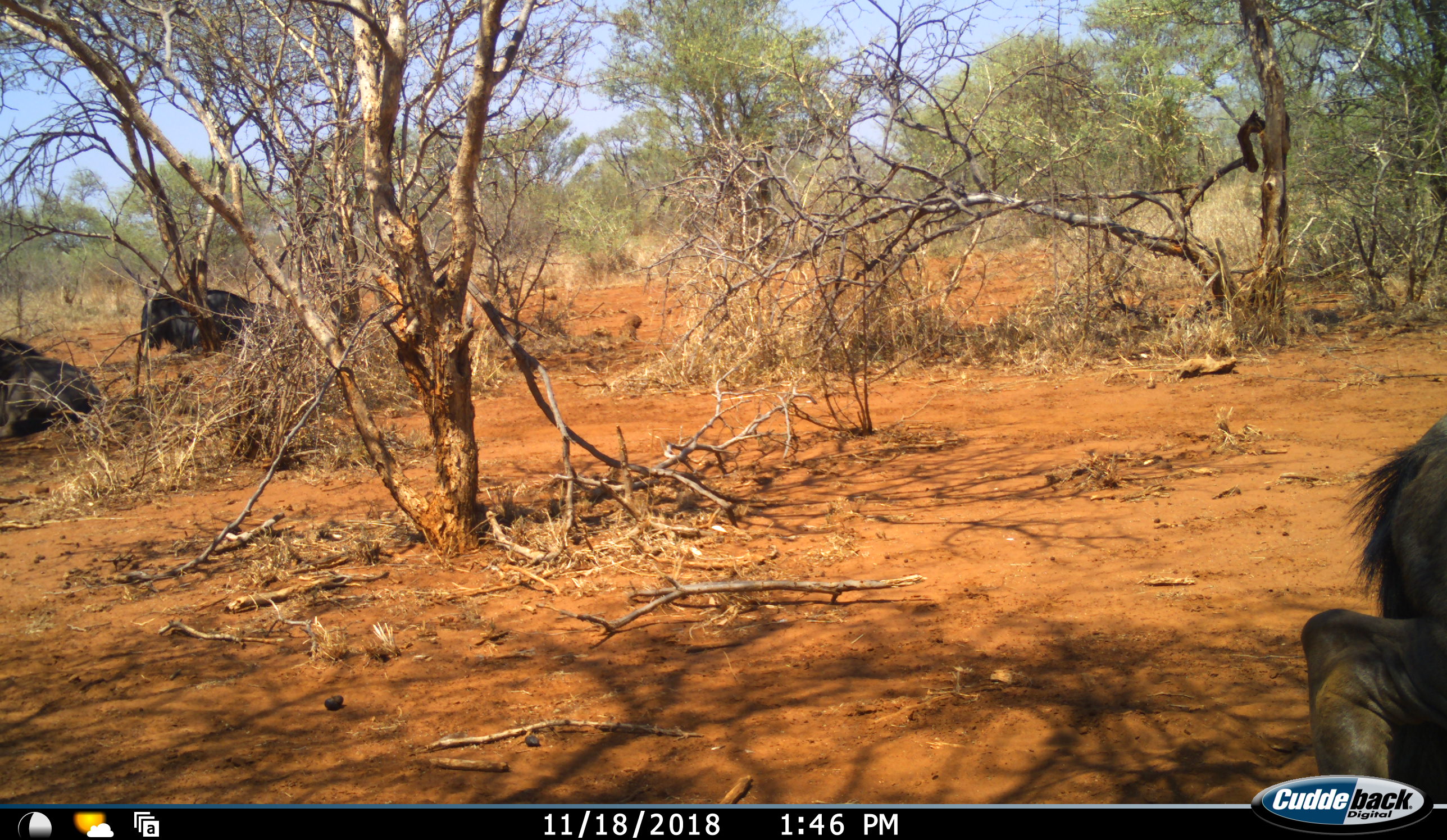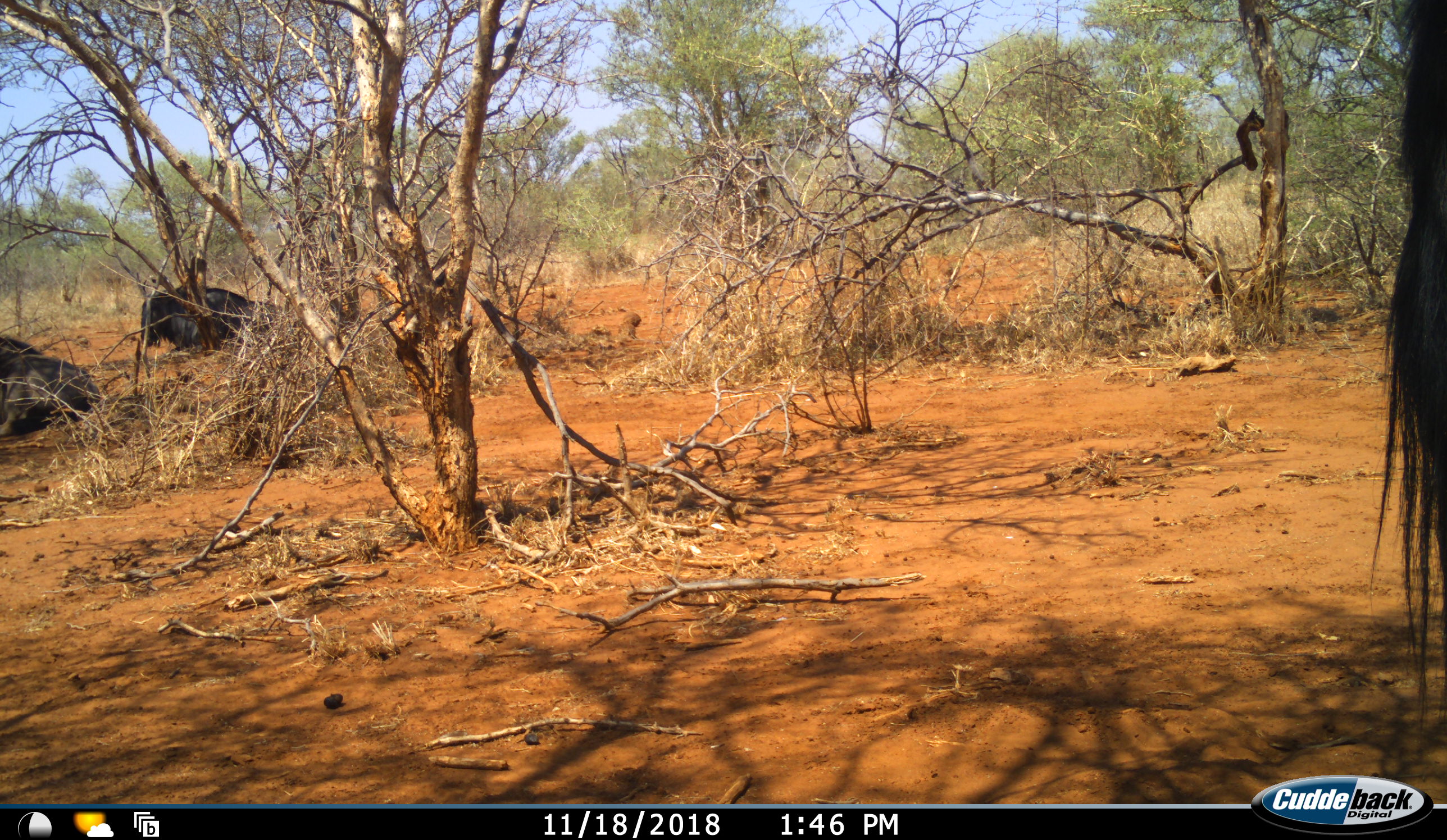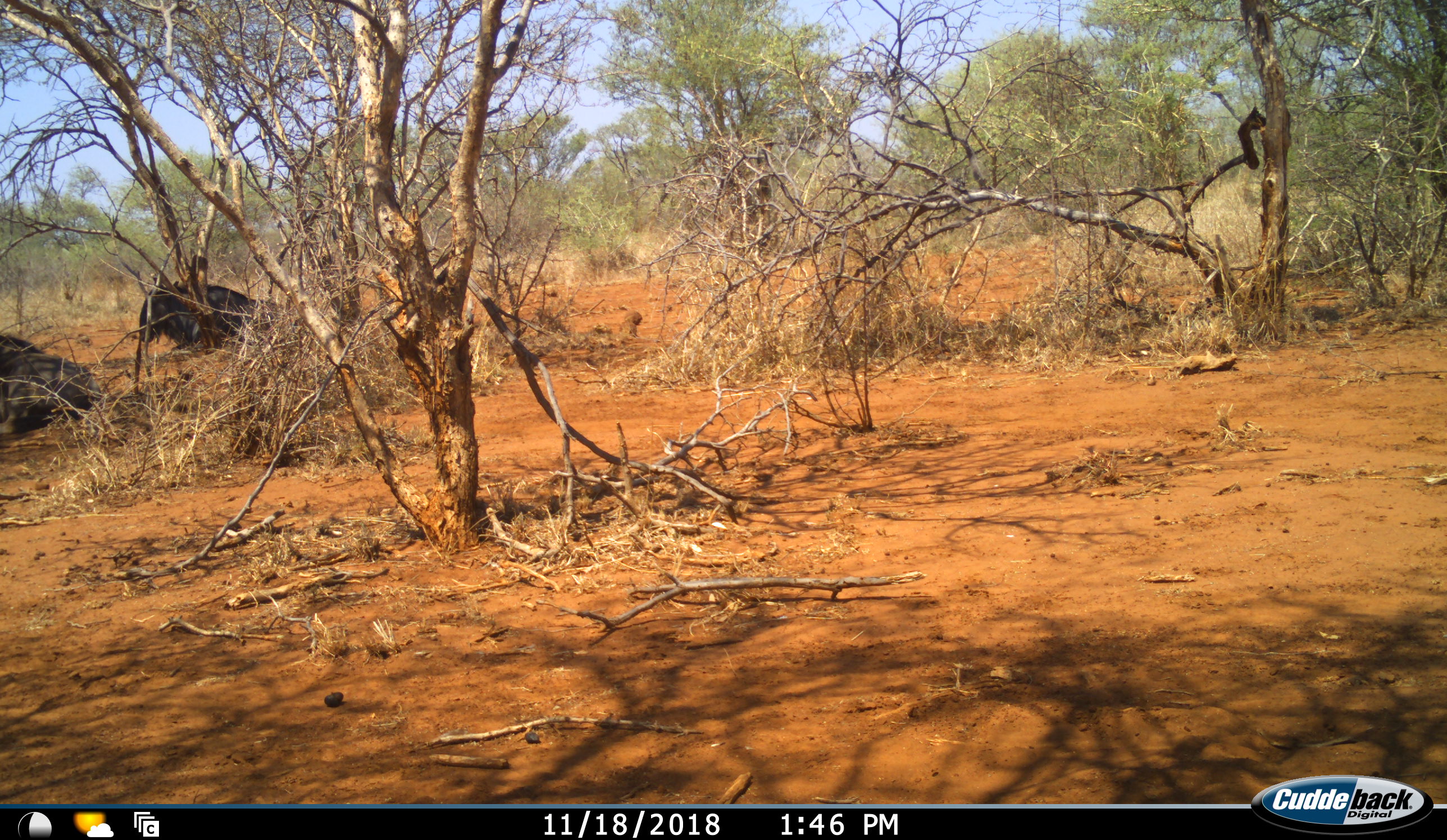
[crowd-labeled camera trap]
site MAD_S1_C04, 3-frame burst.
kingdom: Animalia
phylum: Chordata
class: Mammalia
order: Artiodactyla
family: Bovidae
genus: Connochaetes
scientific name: Connochaetes taurinus taurinus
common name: blue wildebeest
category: wildebeestblue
Wildebeestblue (blue wildebeest) (Connochaetes taurinus taurinus), count 3. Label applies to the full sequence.